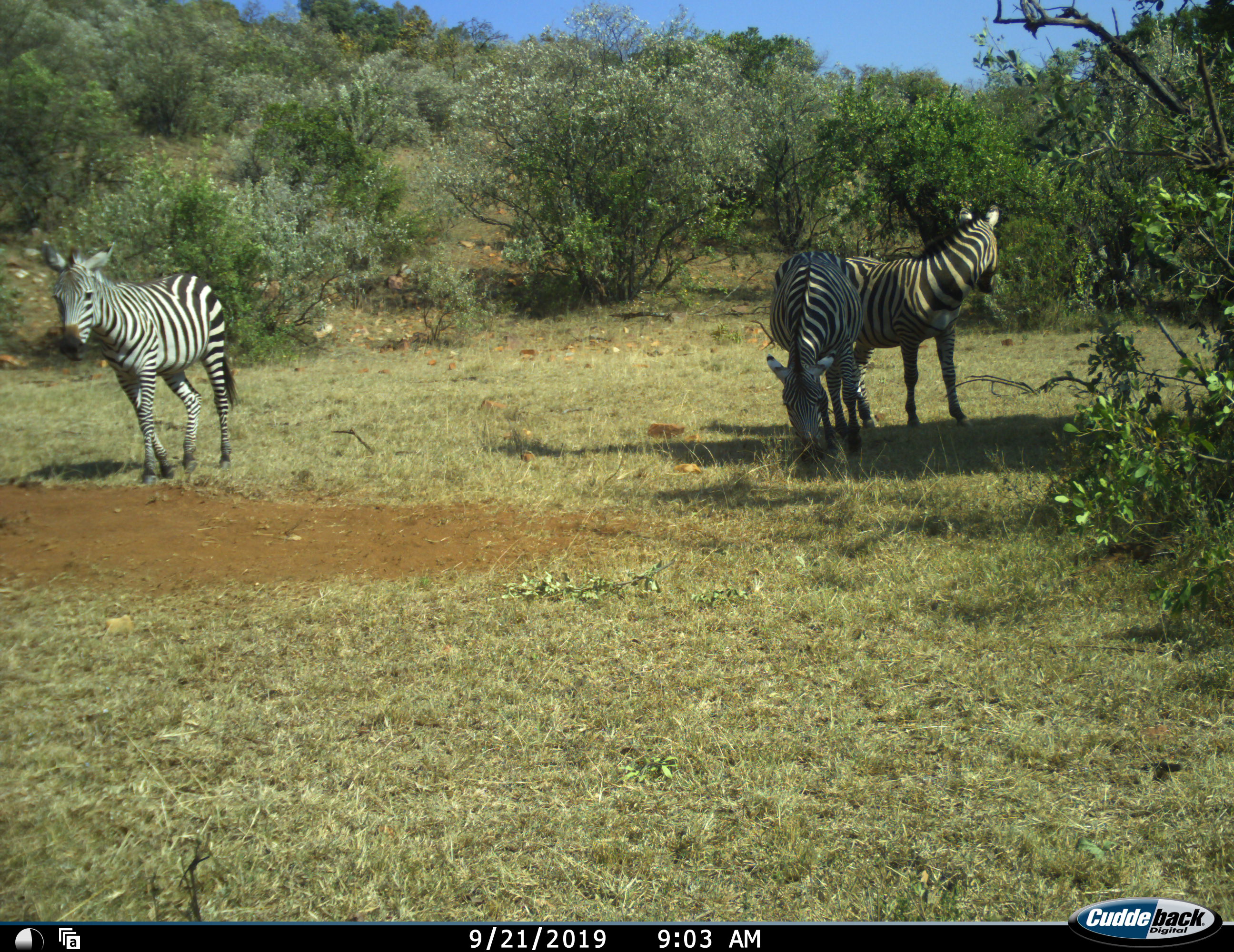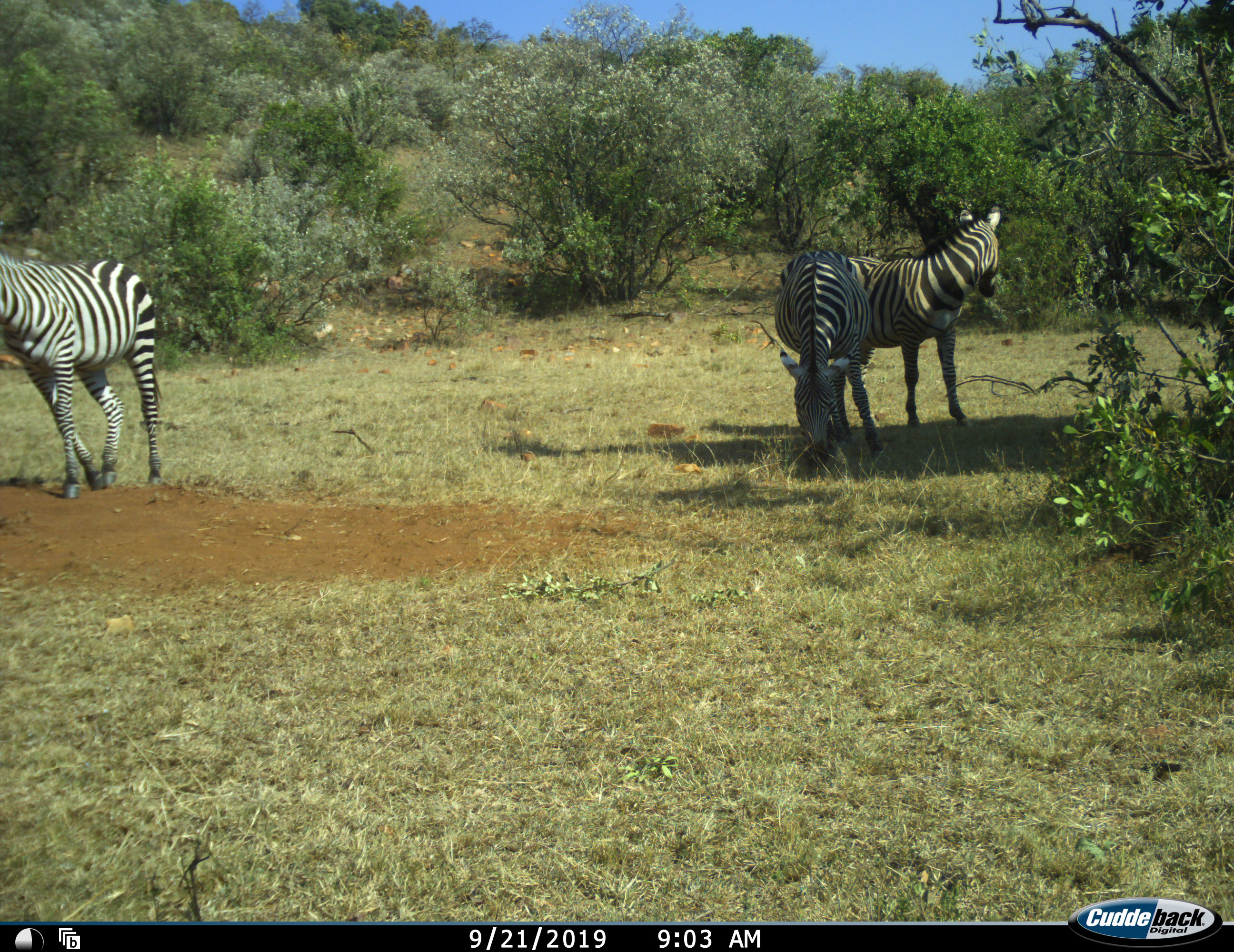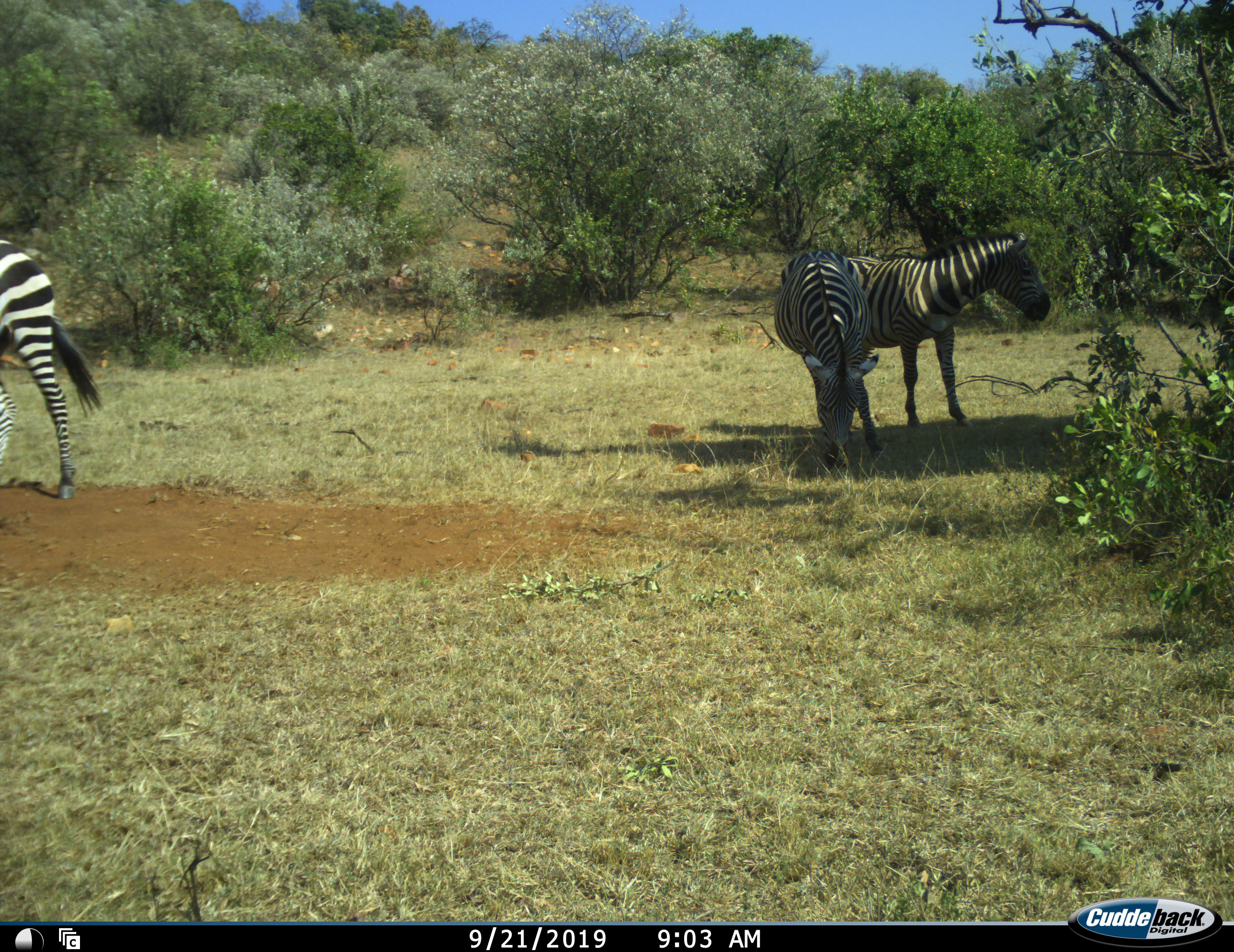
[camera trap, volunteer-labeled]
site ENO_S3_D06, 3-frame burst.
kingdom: Animalia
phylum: Chordata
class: Mammalia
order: Perissodactyla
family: Equidae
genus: Equus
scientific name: Equus quagga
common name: plains zebra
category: zebraplains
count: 3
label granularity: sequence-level